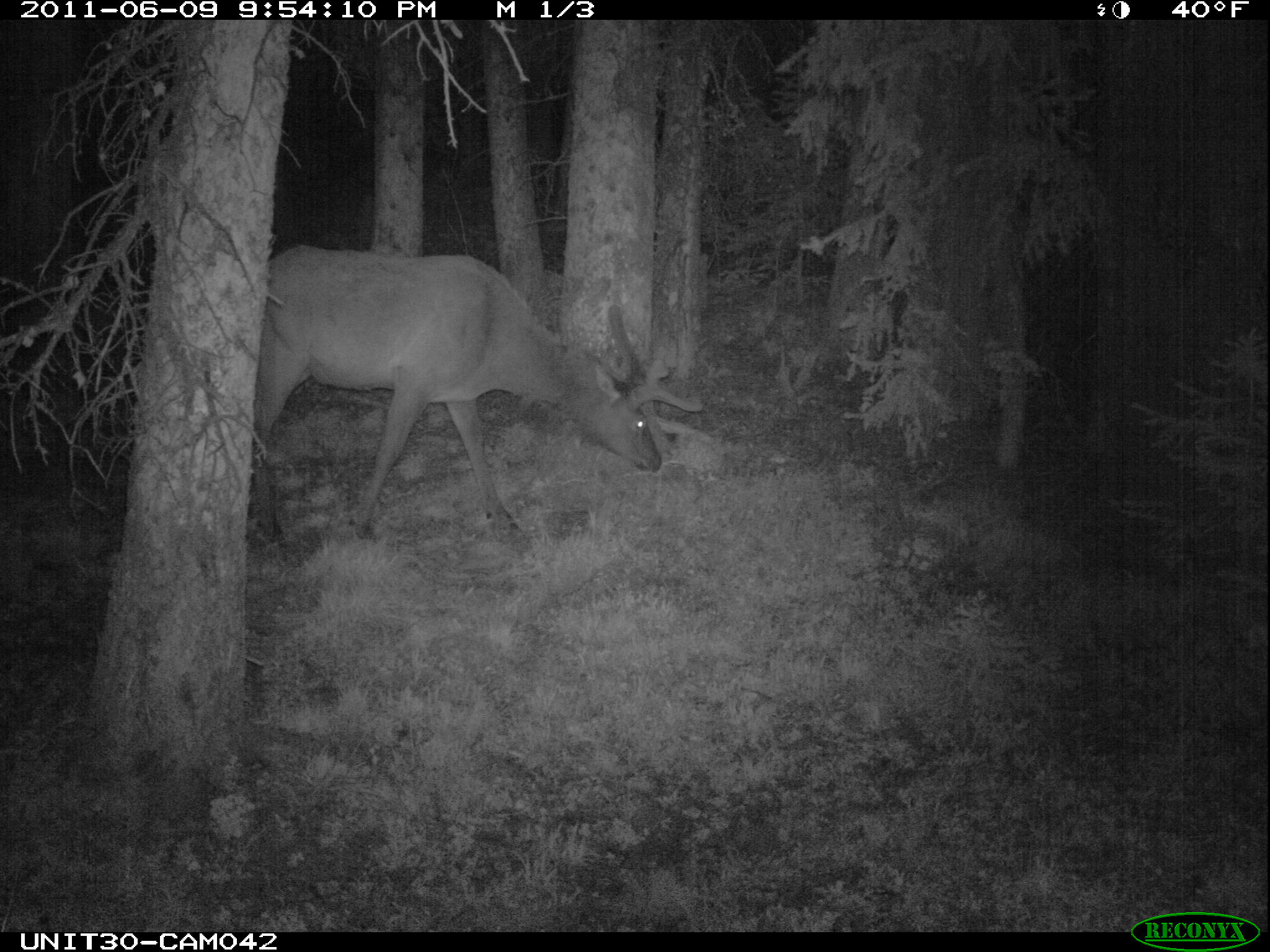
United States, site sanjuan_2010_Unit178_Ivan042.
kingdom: Animalia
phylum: Chordata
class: Mammalia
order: Artiodactyla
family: Cervidae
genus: Cervus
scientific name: Cervus elaphus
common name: red deer